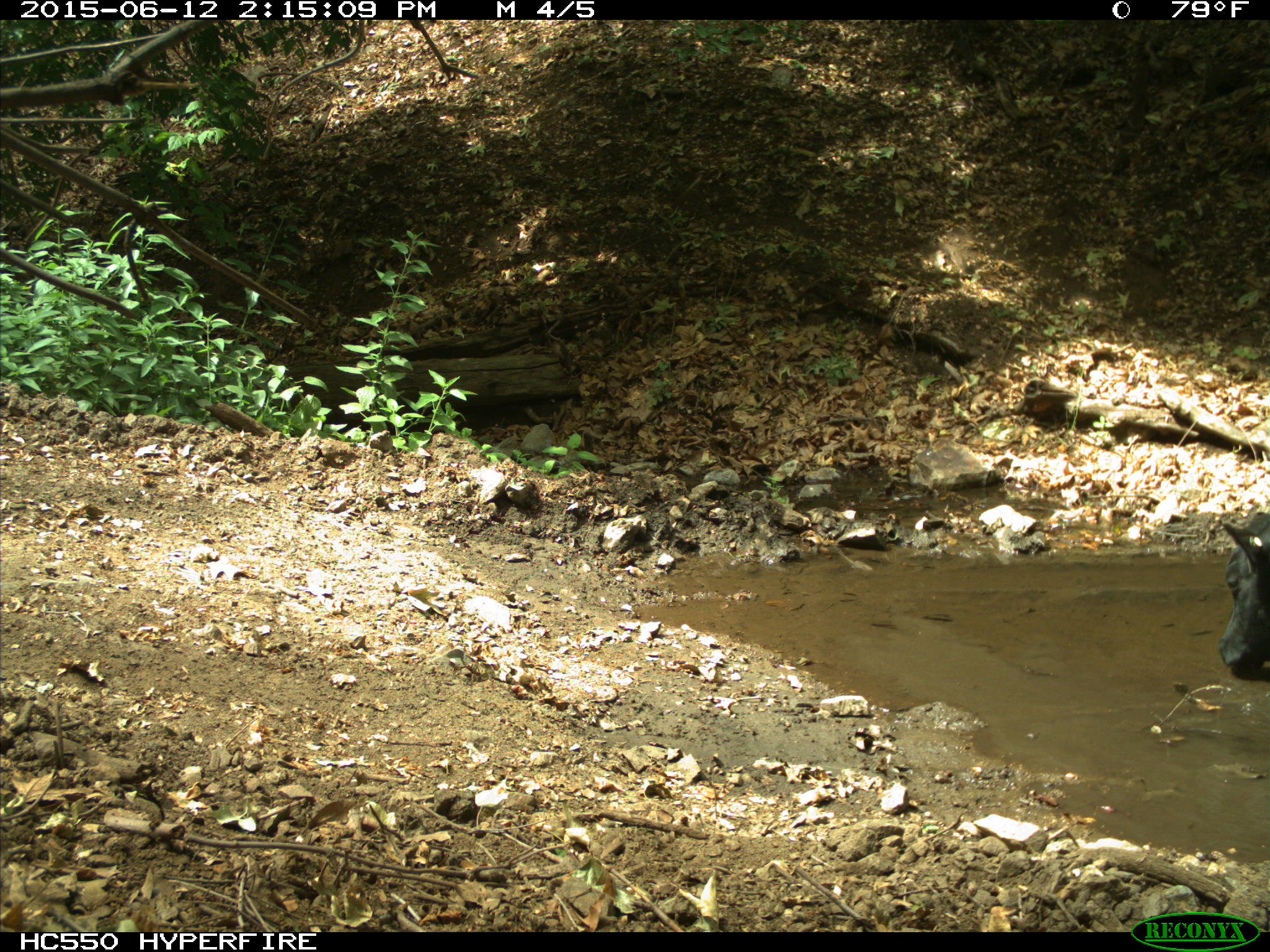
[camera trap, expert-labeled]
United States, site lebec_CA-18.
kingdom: Animalia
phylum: Chordata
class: Mammalia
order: Artiodactyla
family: Bovidae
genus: Bos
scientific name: Bos taurus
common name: domestic cow